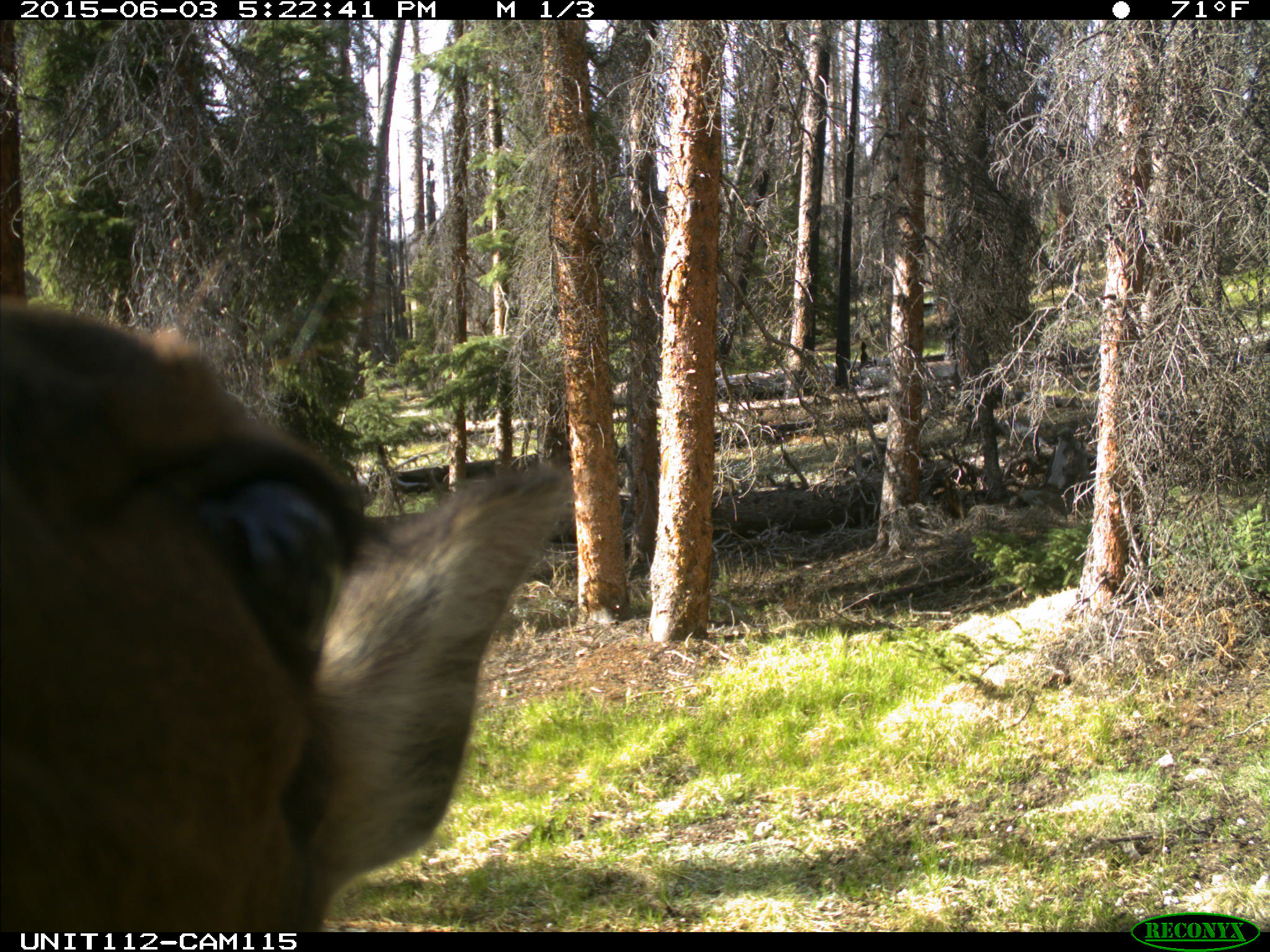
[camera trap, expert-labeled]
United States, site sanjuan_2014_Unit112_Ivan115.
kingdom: Animalia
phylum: Chordata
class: Mammalia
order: Artiodactyla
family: Cervidae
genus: Cervus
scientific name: Cervus elaphus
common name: red deer